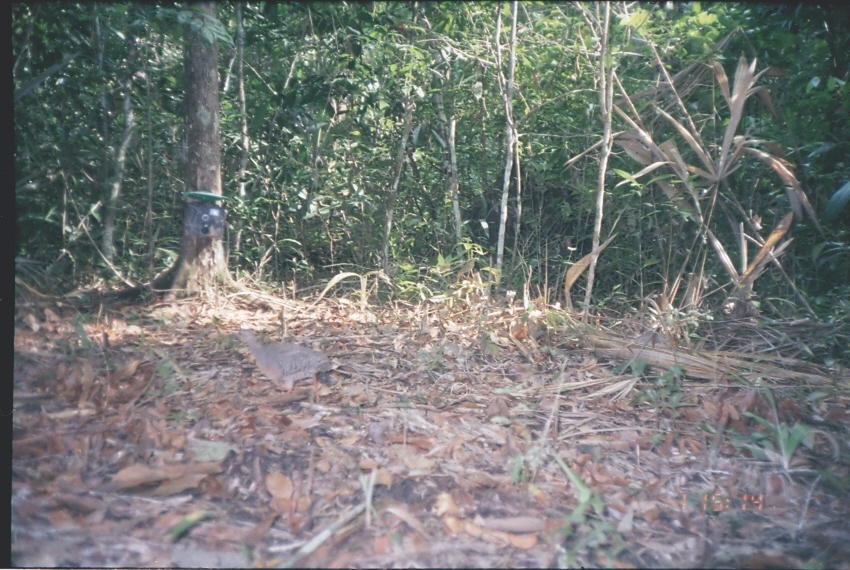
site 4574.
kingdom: Animalia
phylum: Chordata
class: Aves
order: Tinamiformes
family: Tinamidae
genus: Crypturellus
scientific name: Crypturellus boucardi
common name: slaty-breasted tinamou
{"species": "Crypturellus boucardi (slaty-breasted tinamou)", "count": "1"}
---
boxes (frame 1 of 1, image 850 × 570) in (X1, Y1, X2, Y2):
crypturellus boucardi: (233, 327, 331, 401)